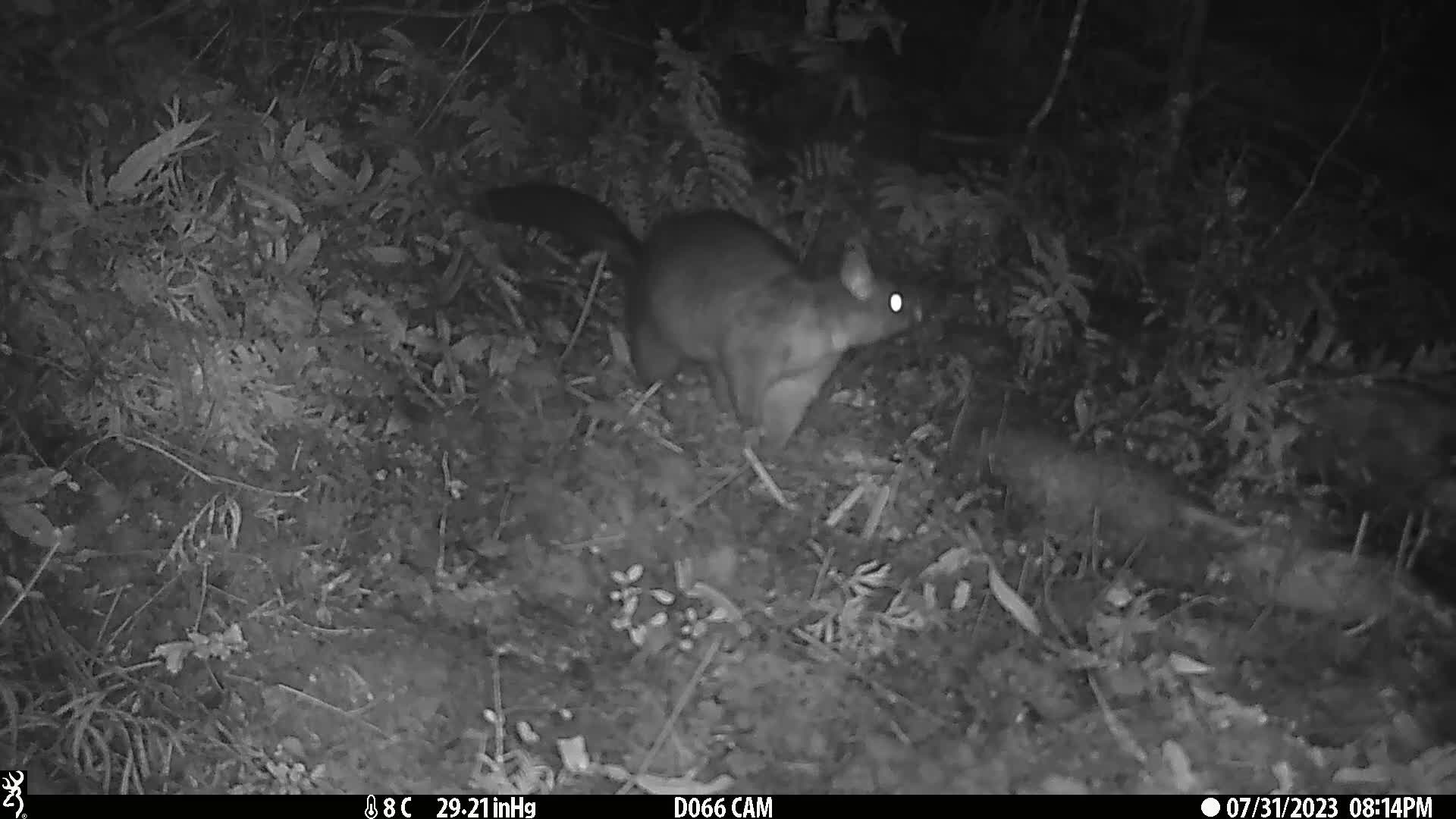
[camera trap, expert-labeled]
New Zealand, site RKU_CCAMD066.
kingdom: Animalia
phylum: Chordata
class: Mammalia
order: Diprotodontia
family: Phalangeridae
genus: Trichosurus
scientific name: Trichosurus vulpecula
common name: common brushtail possum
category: possum